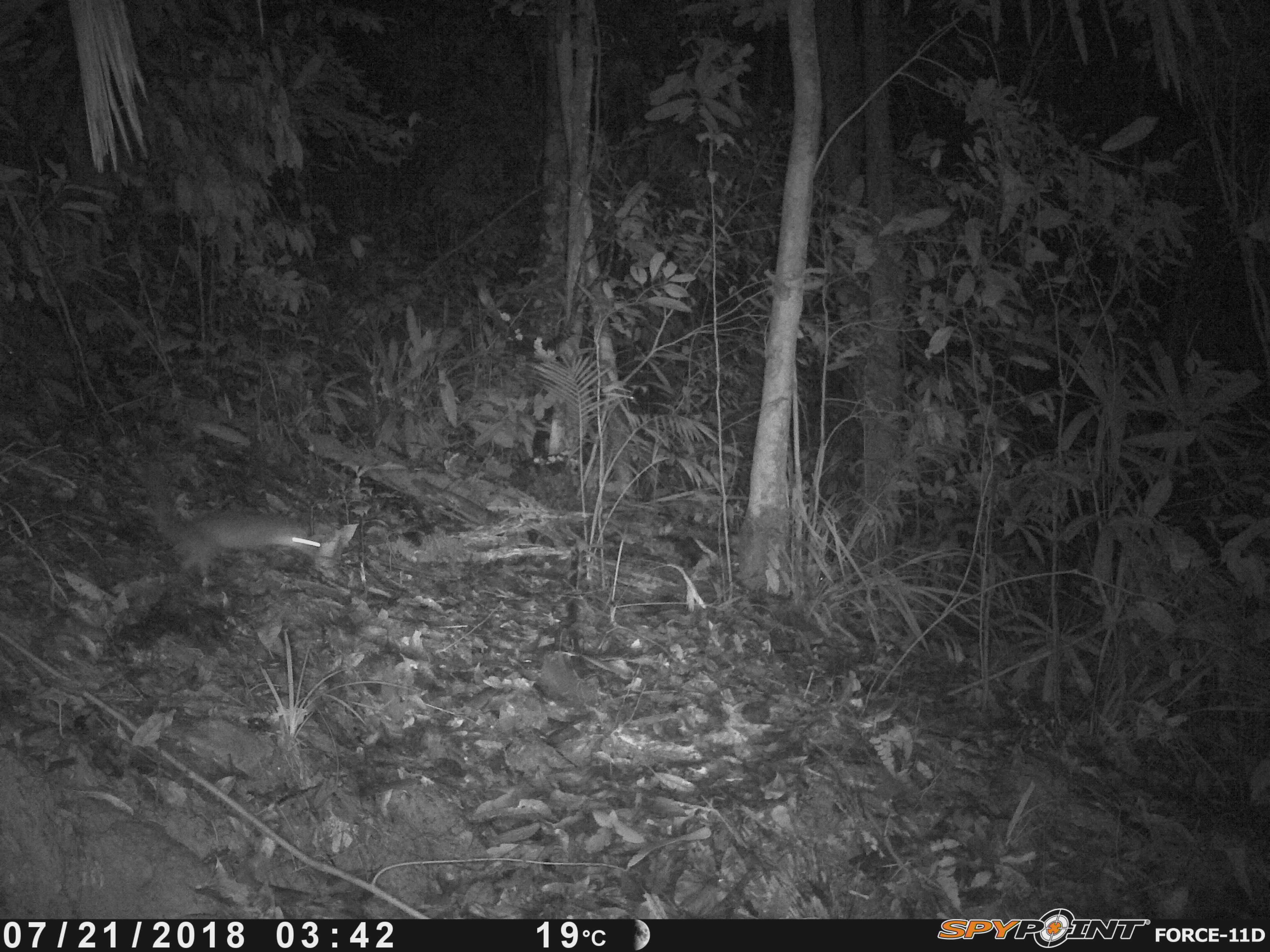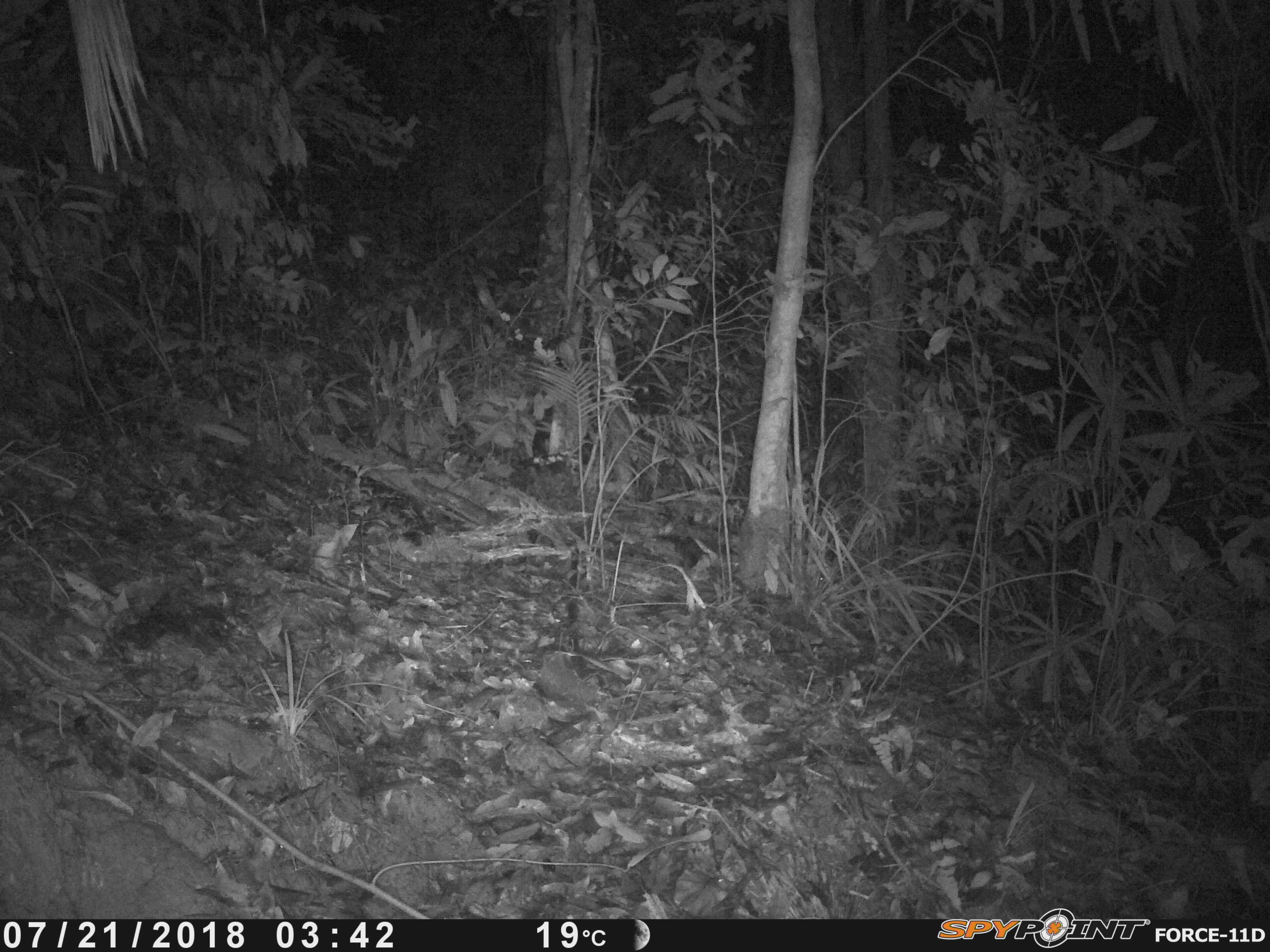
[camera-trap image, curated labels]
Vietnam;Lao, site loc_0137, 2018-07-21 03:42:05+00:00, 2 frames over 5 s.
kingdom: Animalia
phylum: Chordata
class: Mammalia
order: Carnivora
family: Mustelidae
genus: Melogale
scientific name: Melogale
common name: ferret badger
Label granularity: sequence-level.